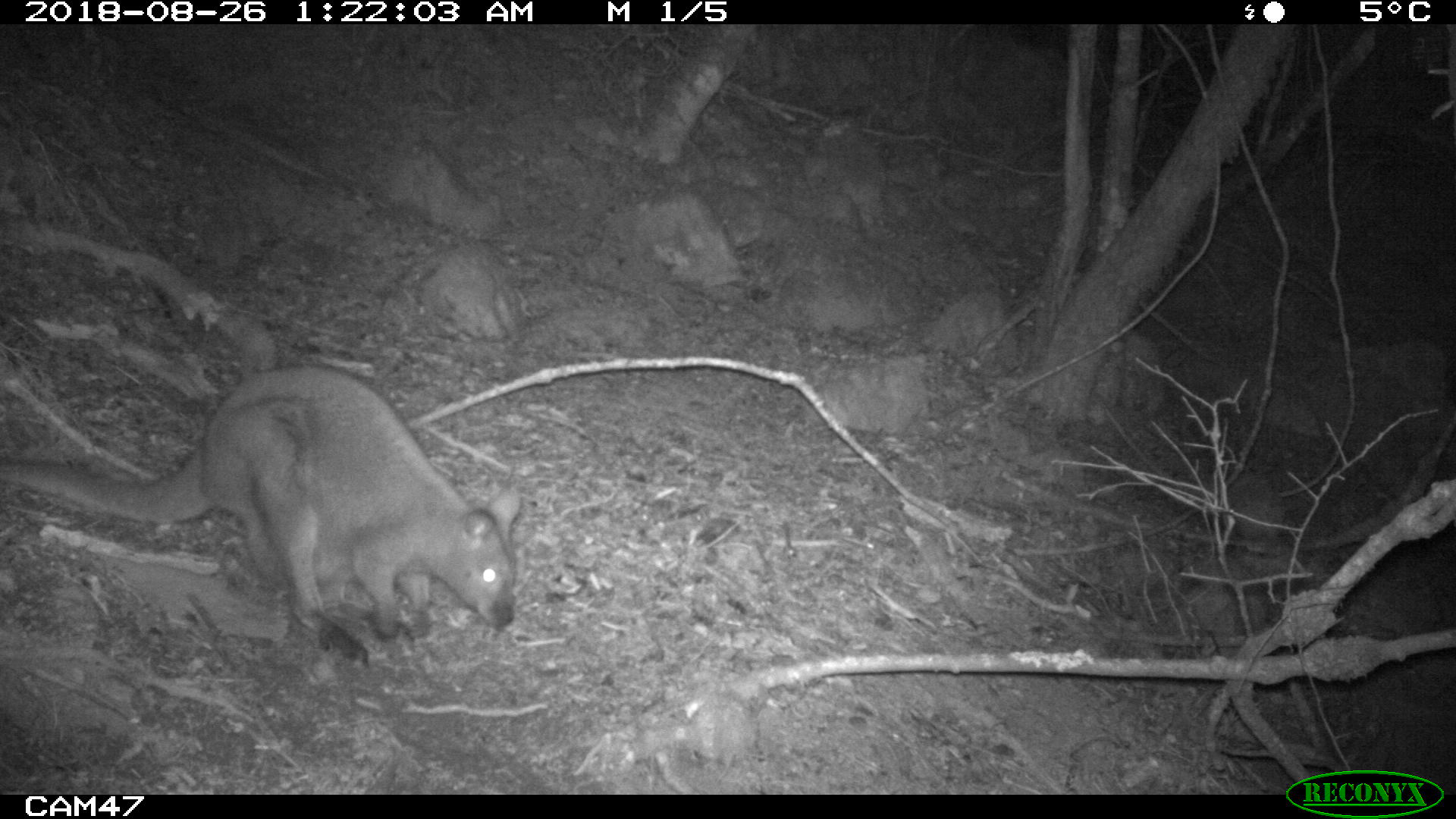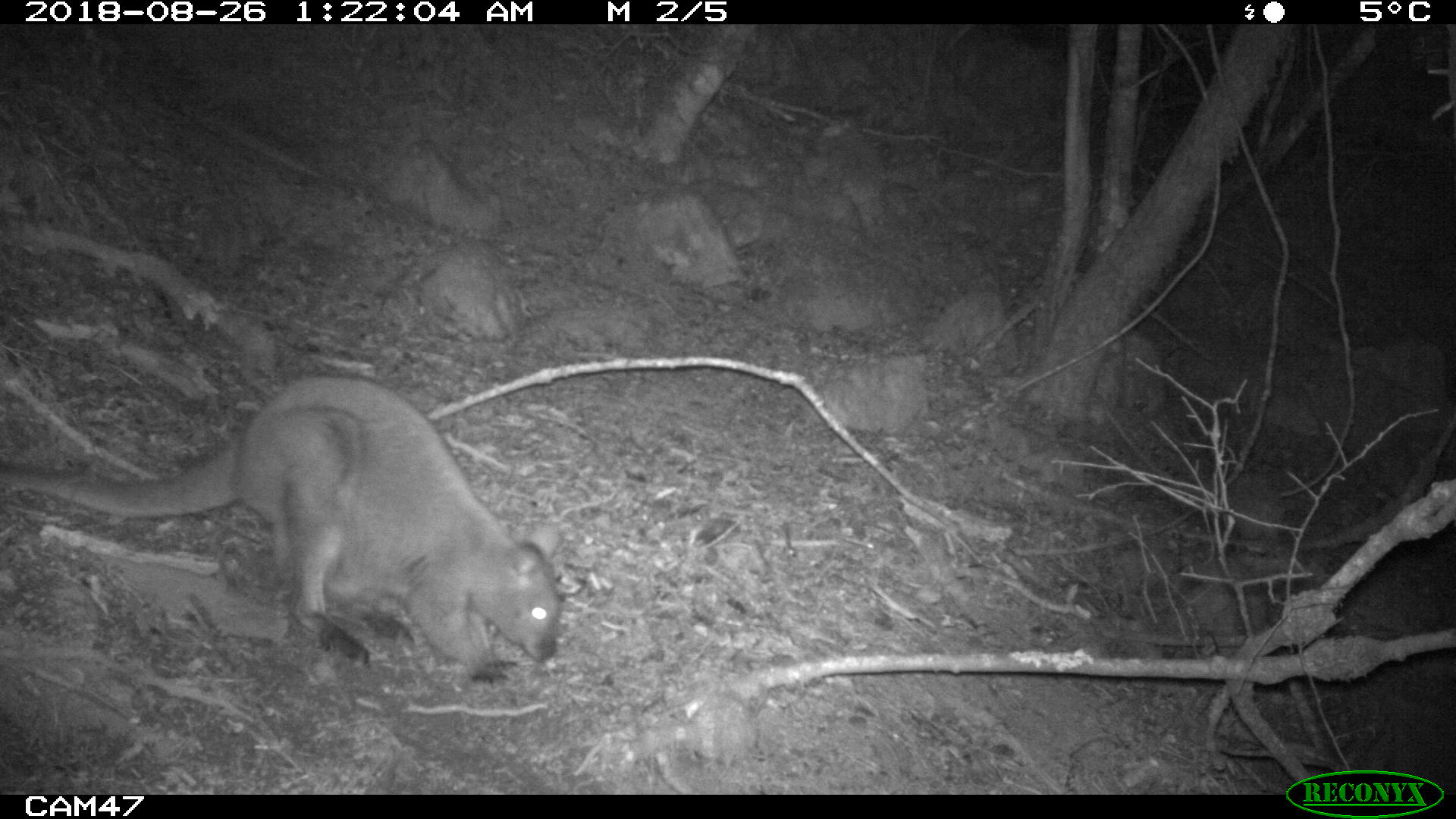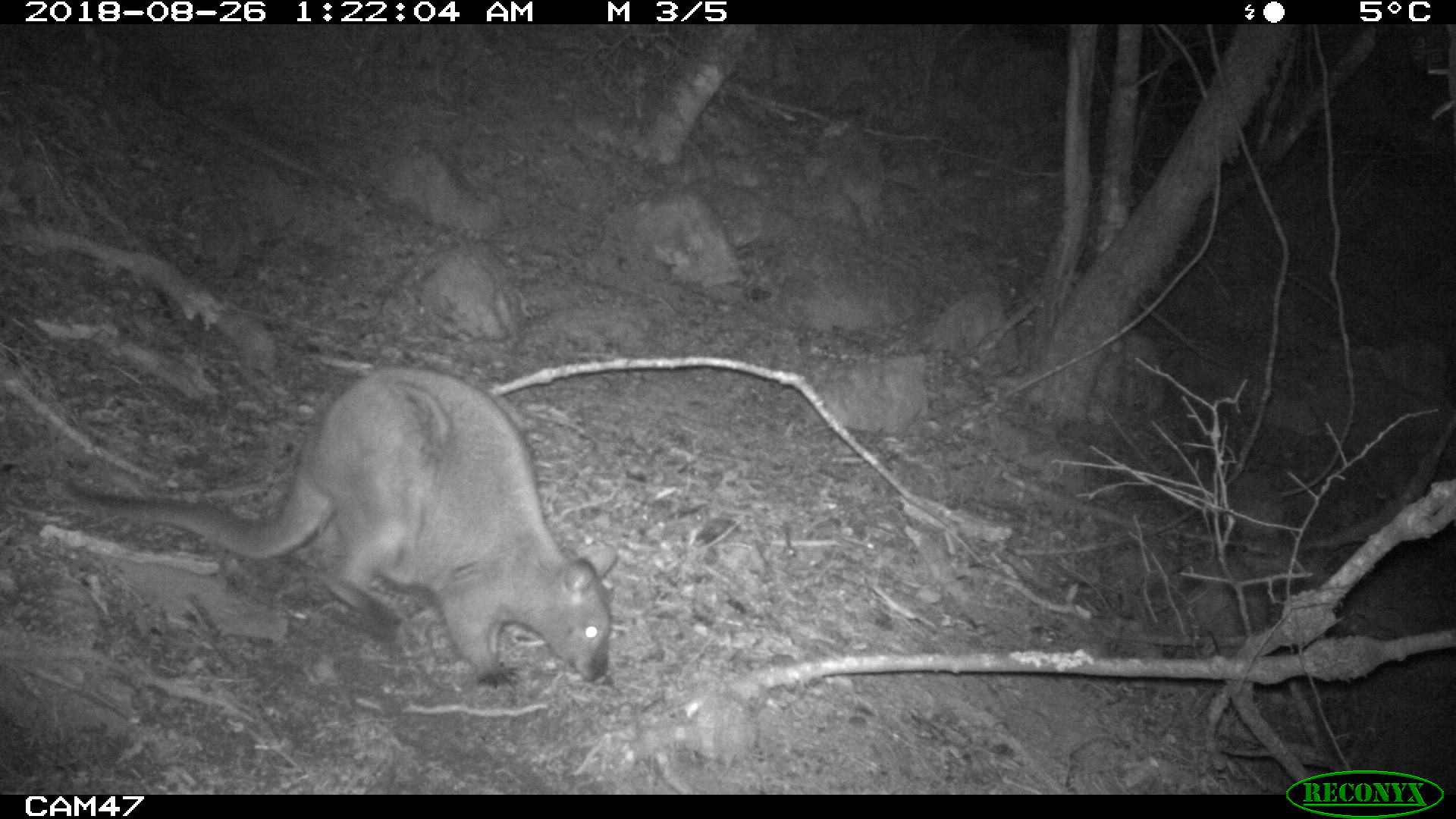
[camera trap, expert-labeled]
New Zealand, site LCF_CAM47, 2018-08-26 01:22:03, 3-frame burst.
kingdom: Animalia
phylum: Chordata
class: Mammalia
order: Diprotodontia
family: Macropodidae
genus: Notamacropus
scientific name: Notamacropus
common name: wallaby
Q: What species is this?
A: Wallaby (Notamacropus).